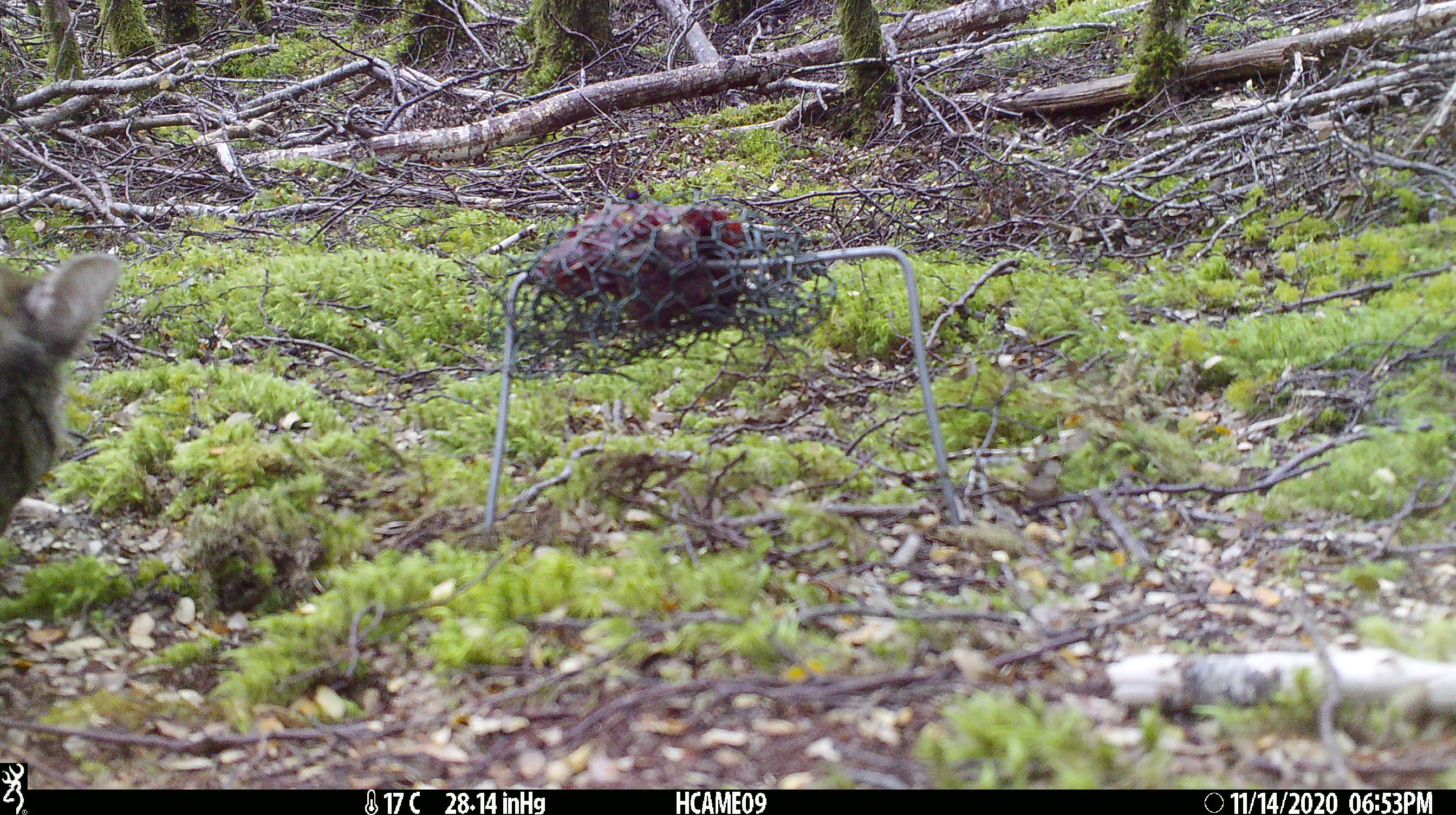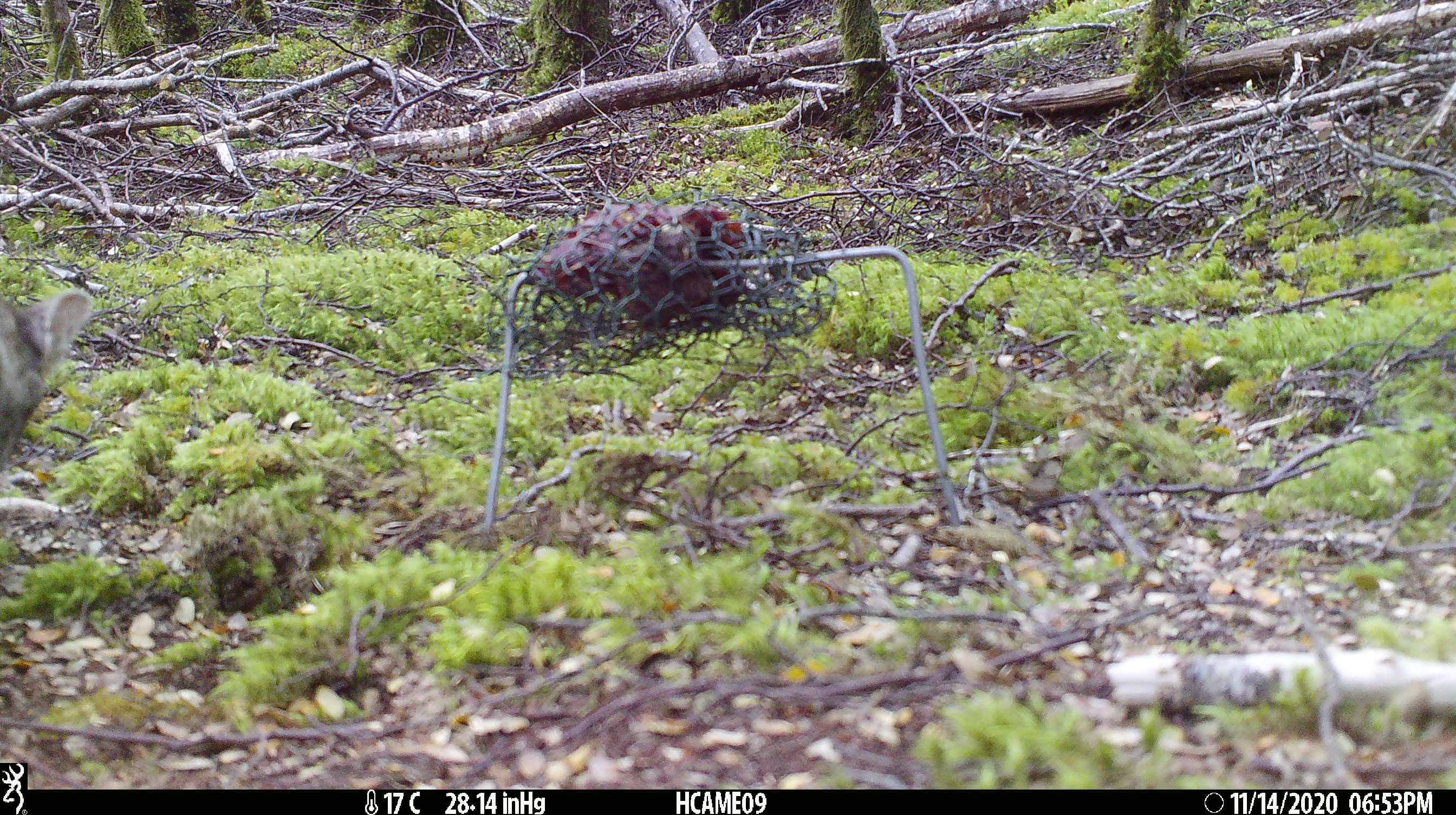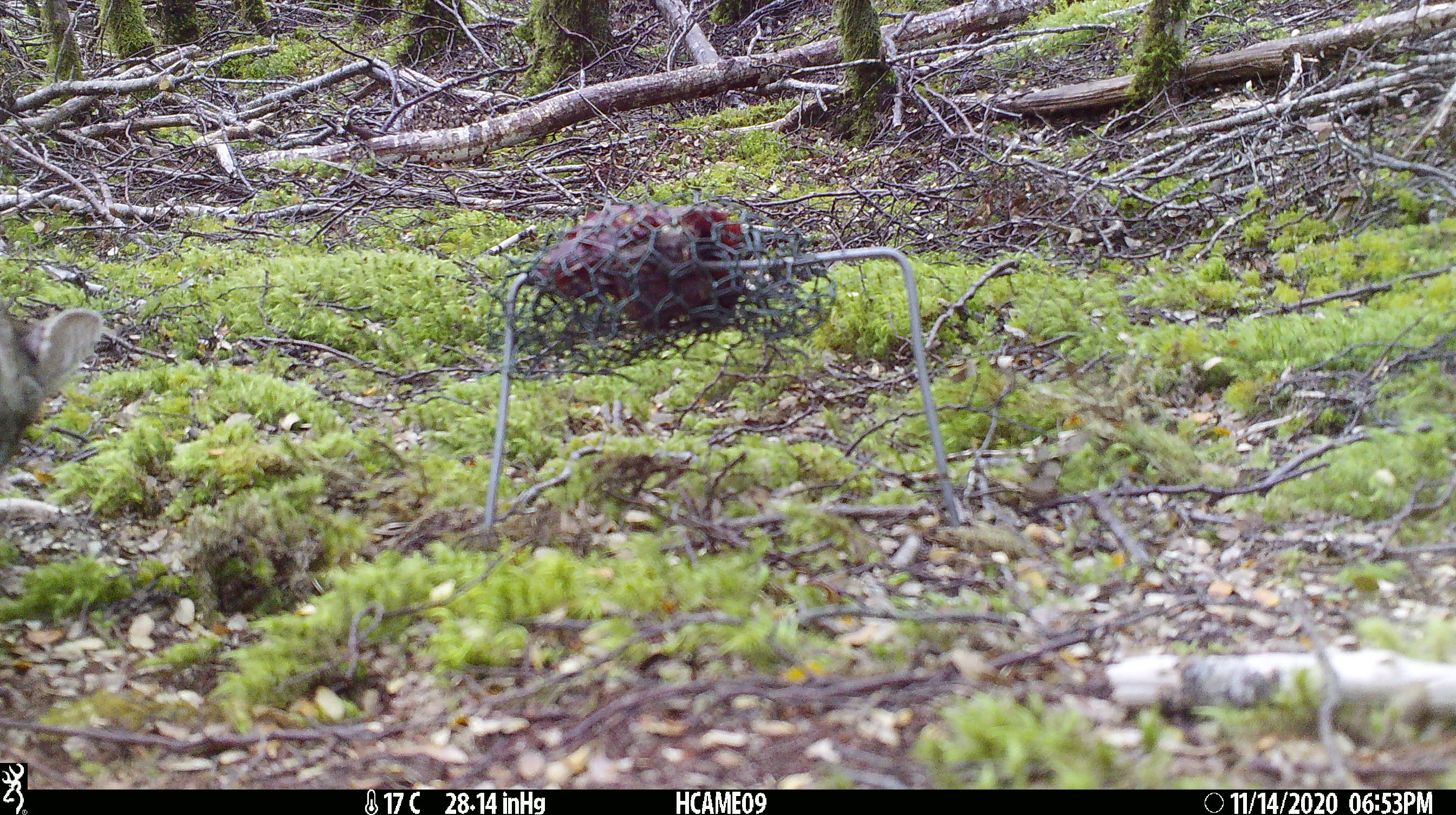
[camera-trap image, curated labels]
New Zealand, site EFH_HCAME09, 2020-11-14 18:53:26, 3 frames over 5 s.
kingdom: Animalia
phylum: Chordata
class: Mammalia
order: Carnivora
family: Felidae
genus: Felis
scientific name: Felis catus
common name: domestic cat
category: cat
Cat (domestic cat) (Felis catus).